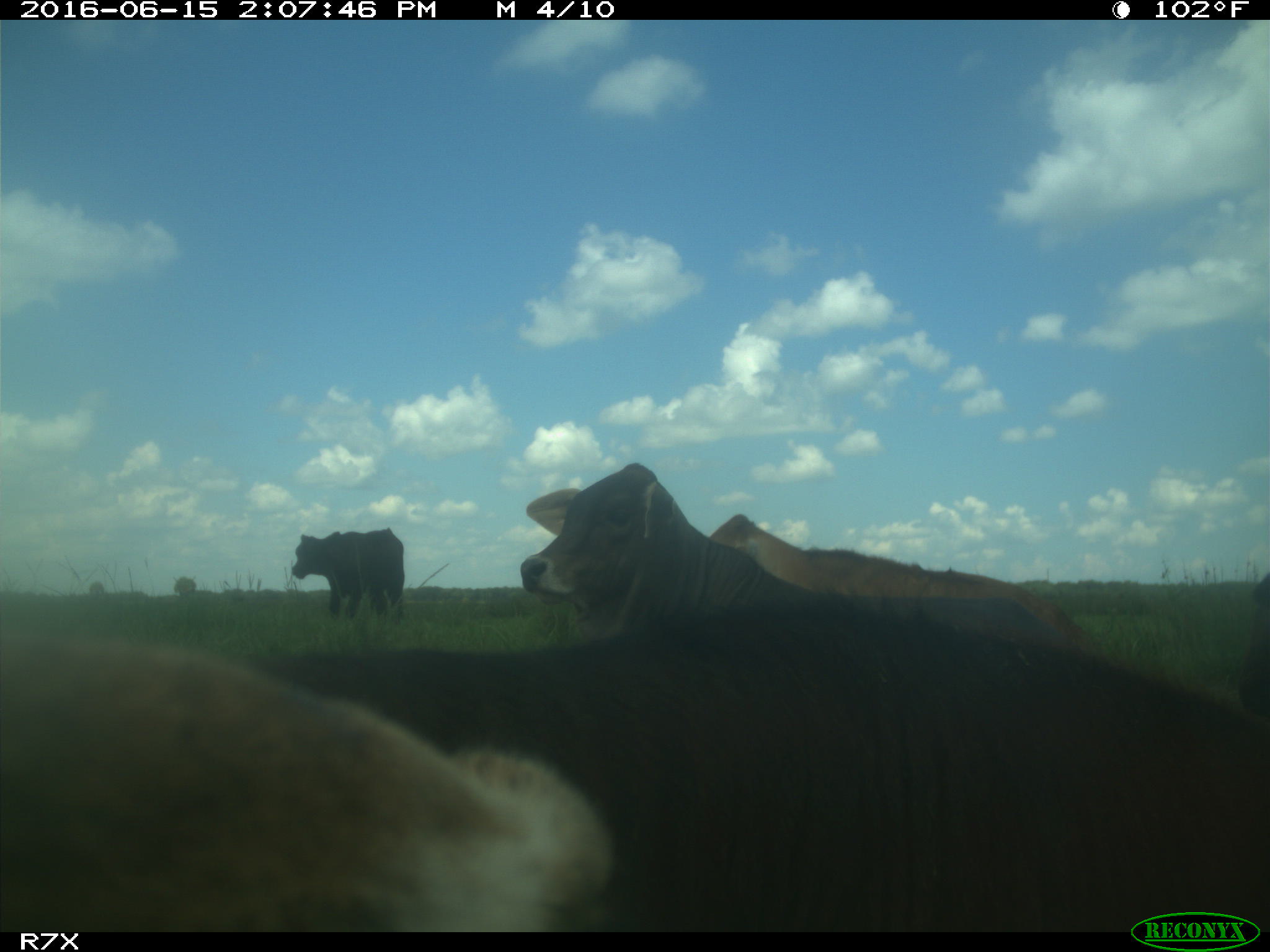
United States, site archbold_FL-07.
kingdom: Animalia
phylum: Chordata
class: Mammalia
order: Artiodactyla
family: Bovidae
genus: Bos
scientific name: Bos taurus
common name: domestic cow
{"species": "Bos taurus (domestic cow)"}